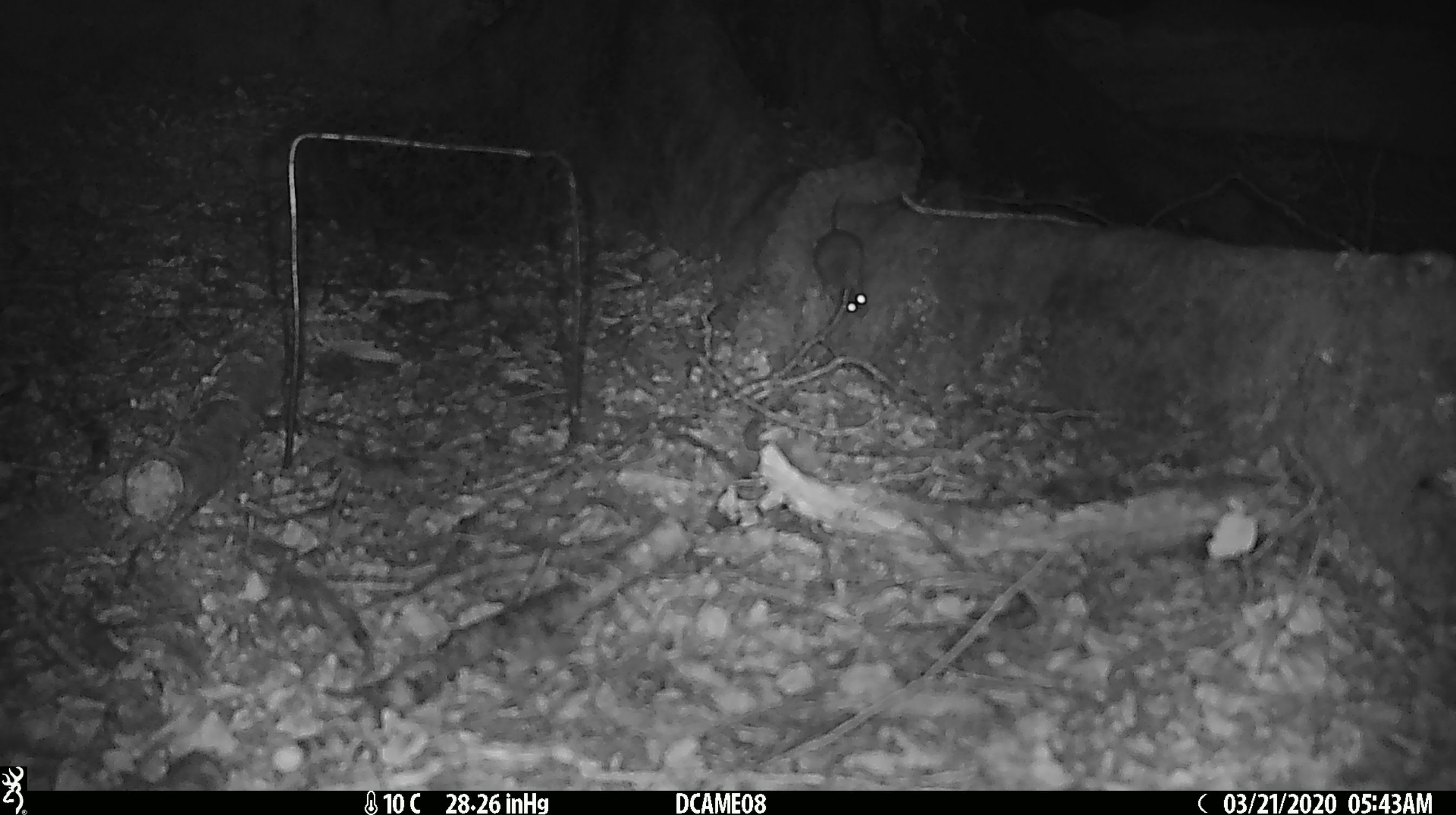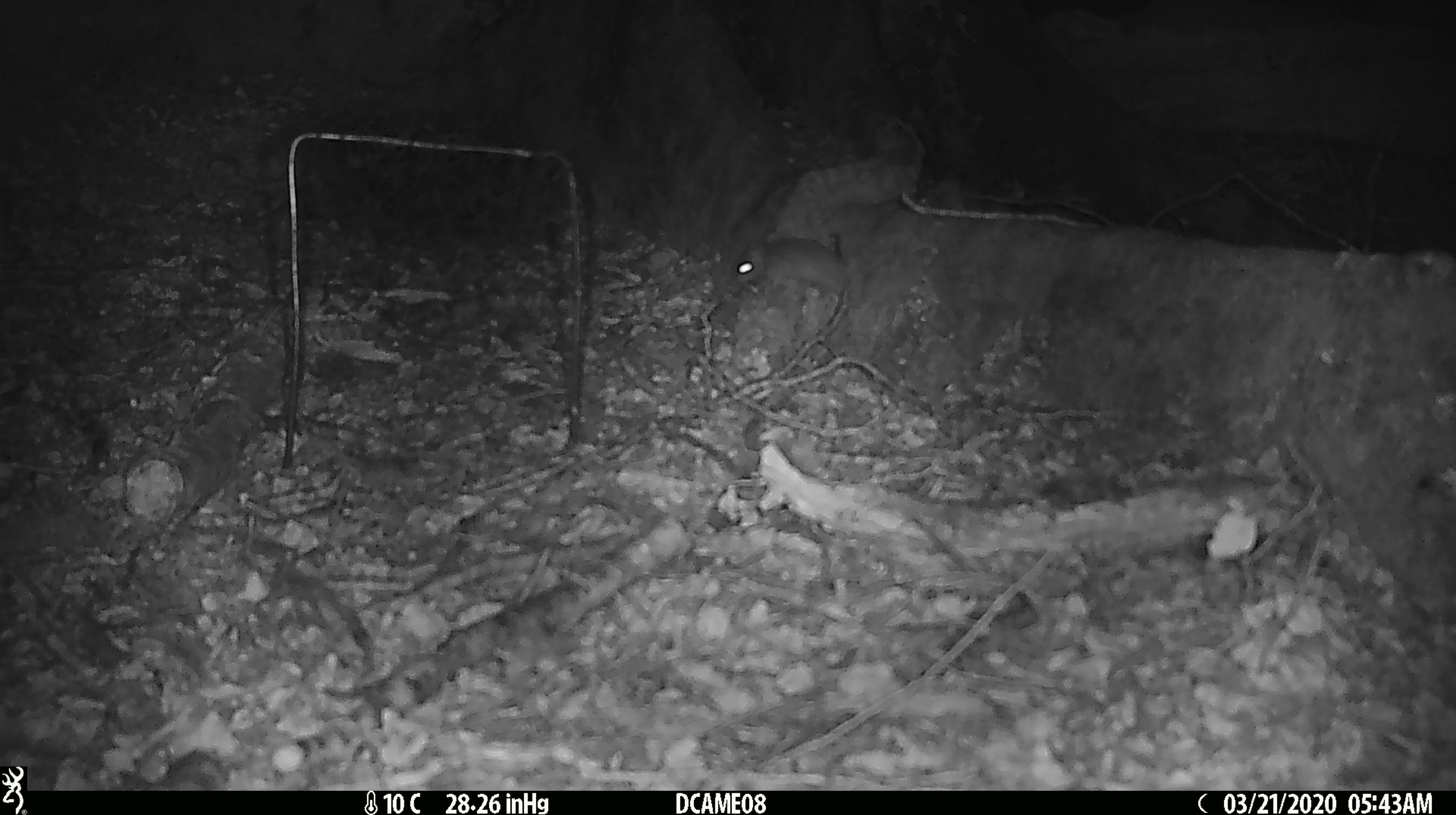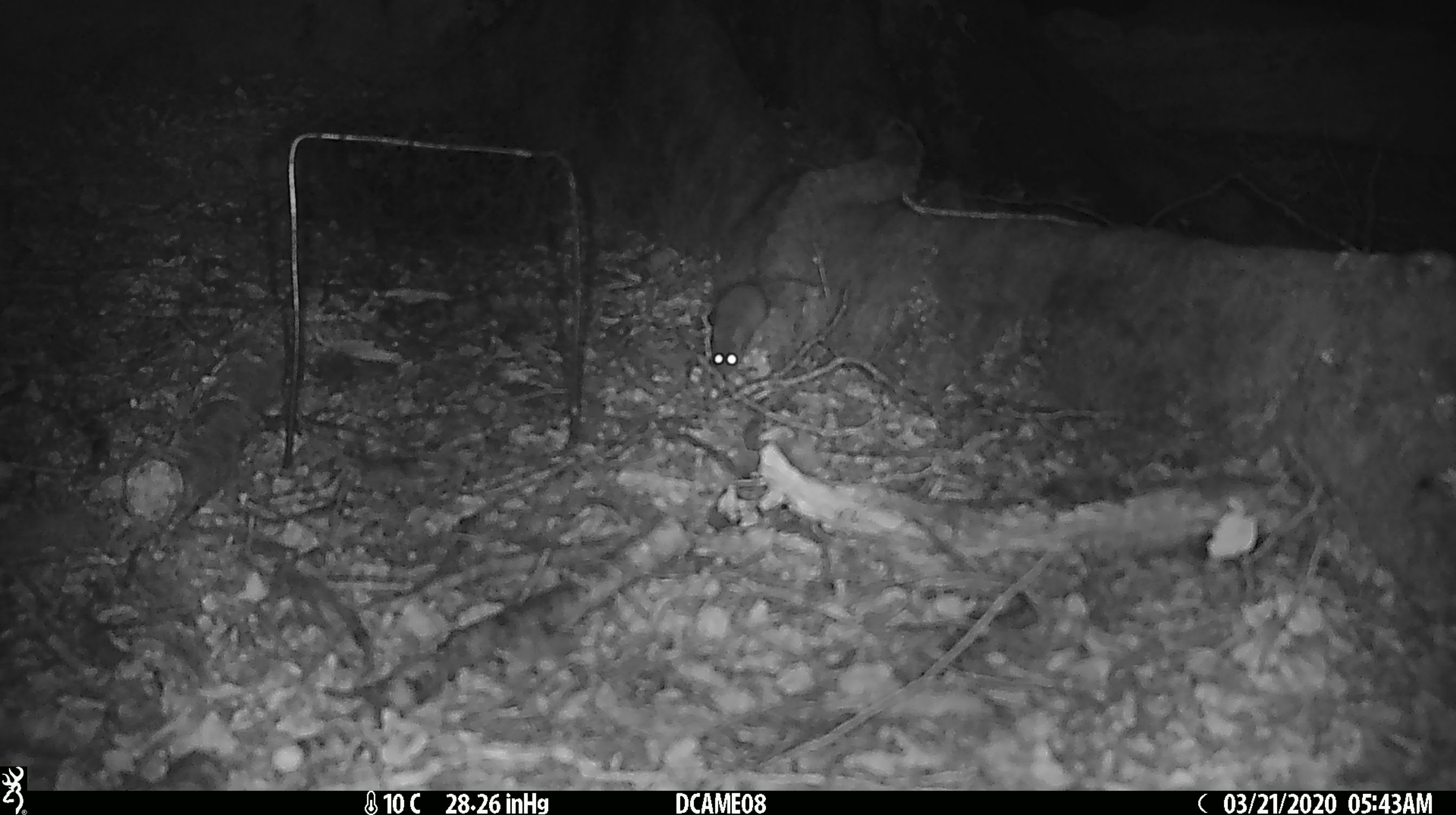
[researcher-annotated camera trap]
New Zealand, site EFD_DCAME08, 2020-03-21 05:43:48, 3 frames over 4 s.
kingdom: Animalia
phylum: Chordata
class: Mammalia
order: Rodentia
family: Muridae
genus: Mus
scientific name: Mus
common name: mouse